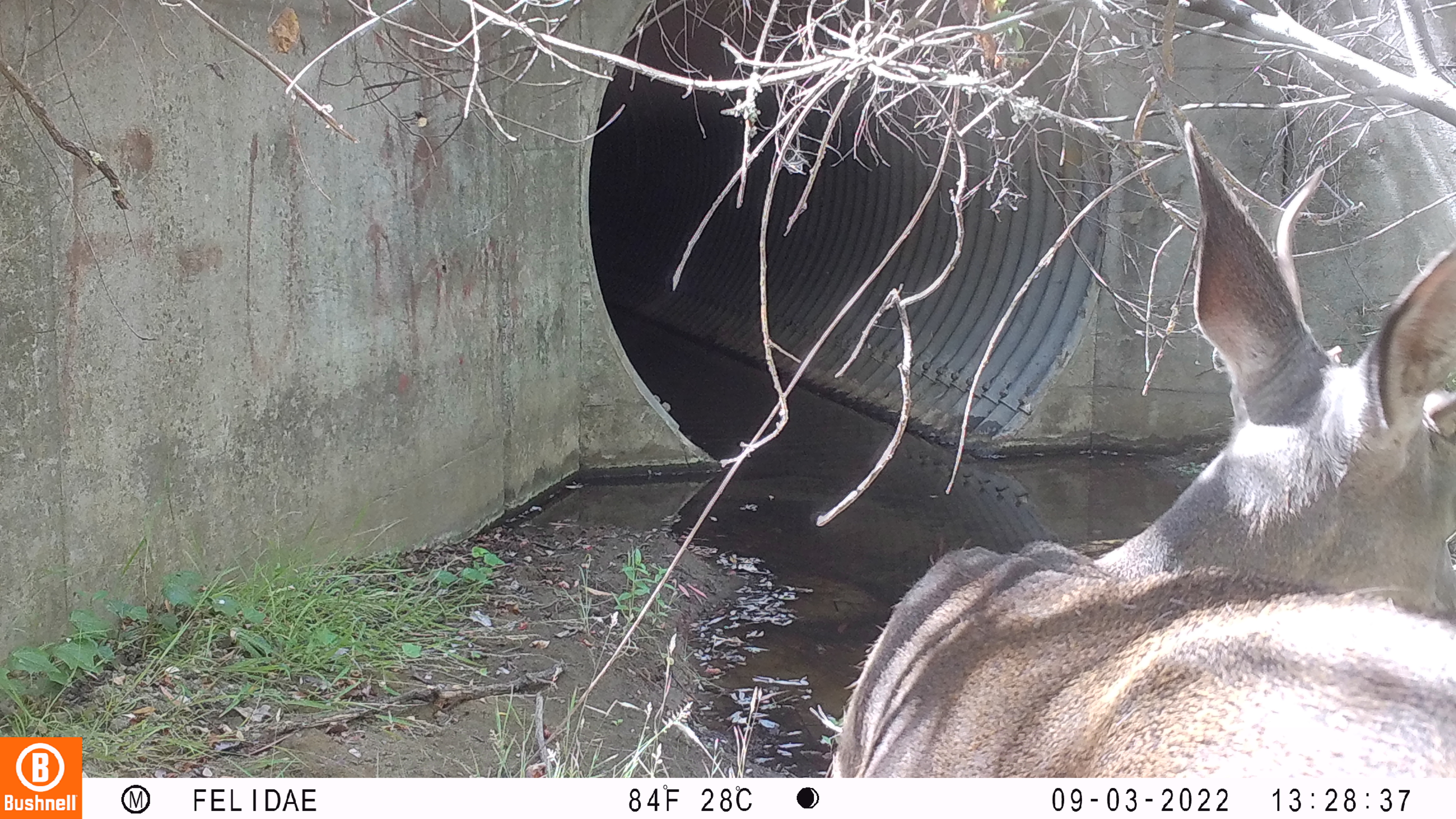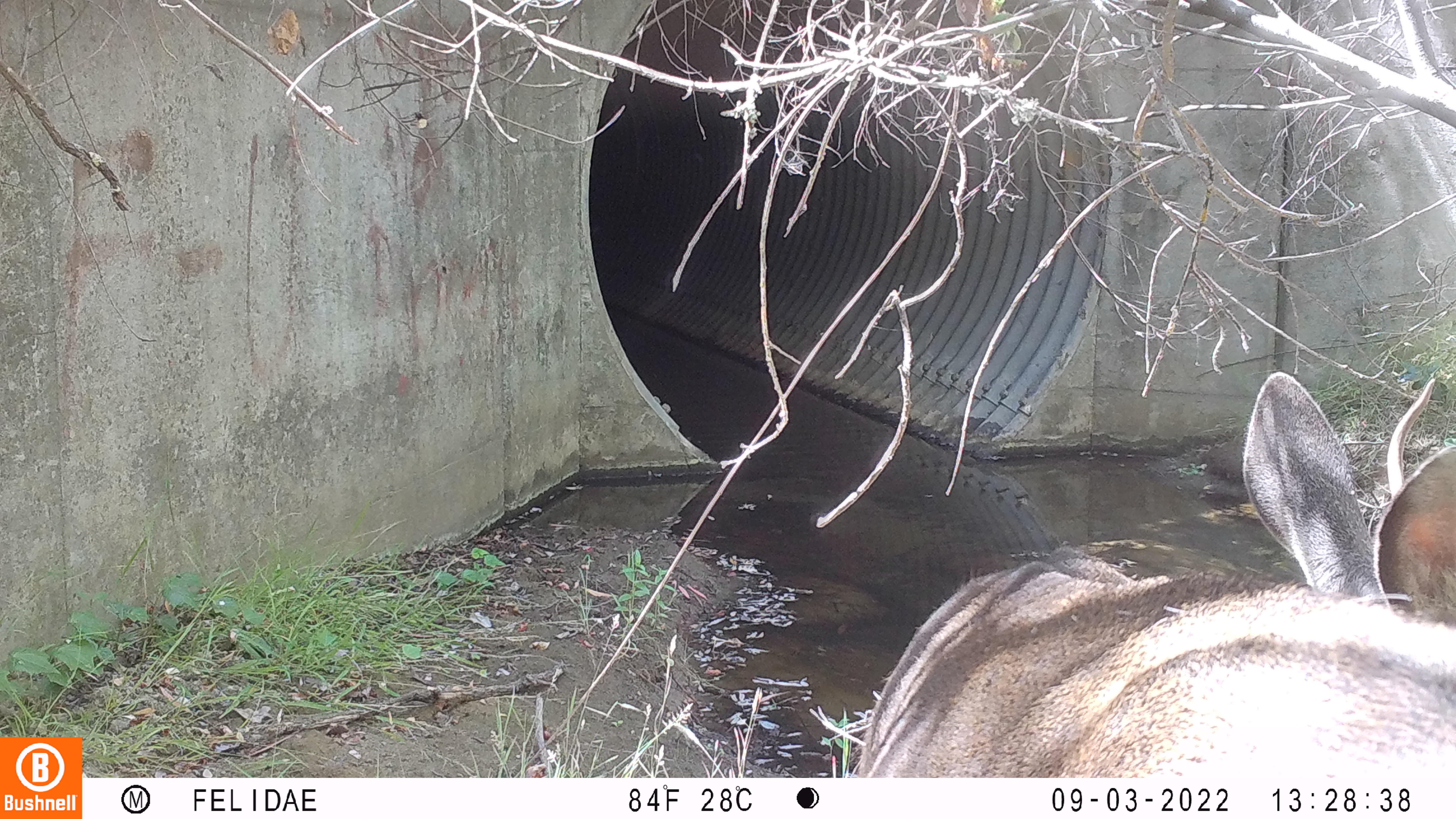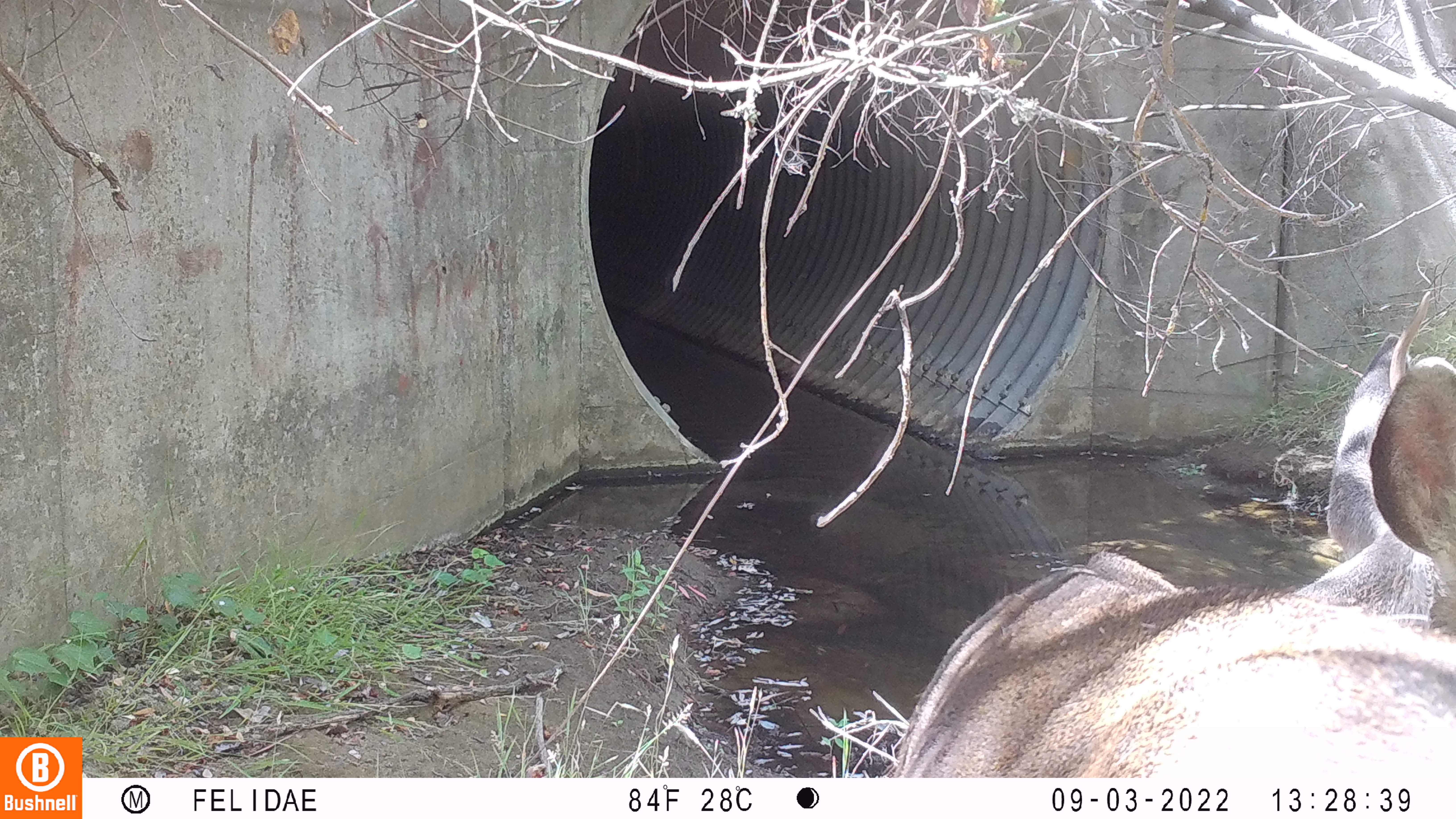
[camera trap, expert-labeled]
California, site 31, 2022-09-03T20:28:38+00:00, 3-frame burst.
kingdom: Animalia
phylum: Chordata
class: Mammalia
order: Artiodactyla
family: Cervidae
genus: Odocoileus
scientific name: Odocoileus hemionus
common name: mule deer